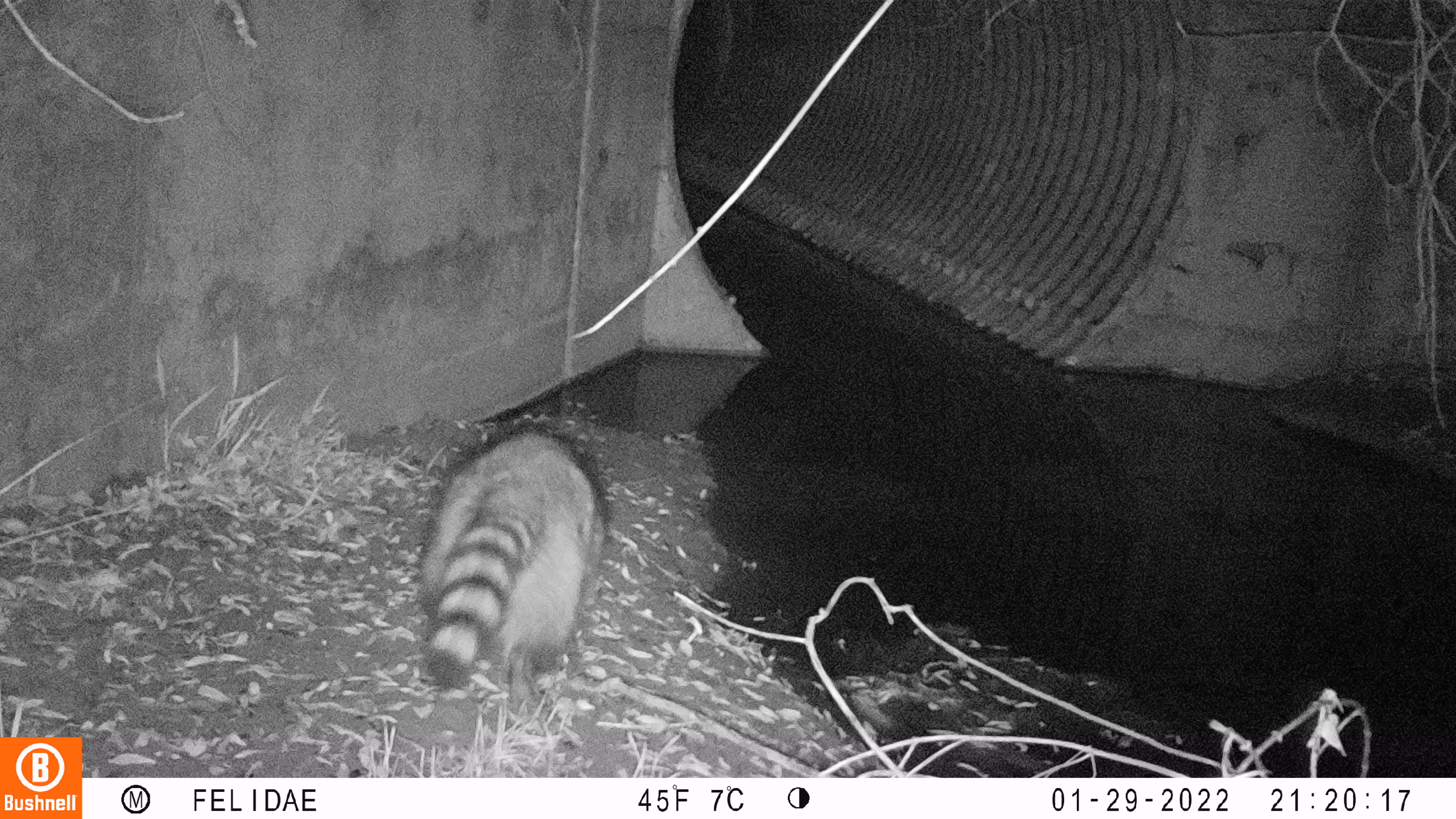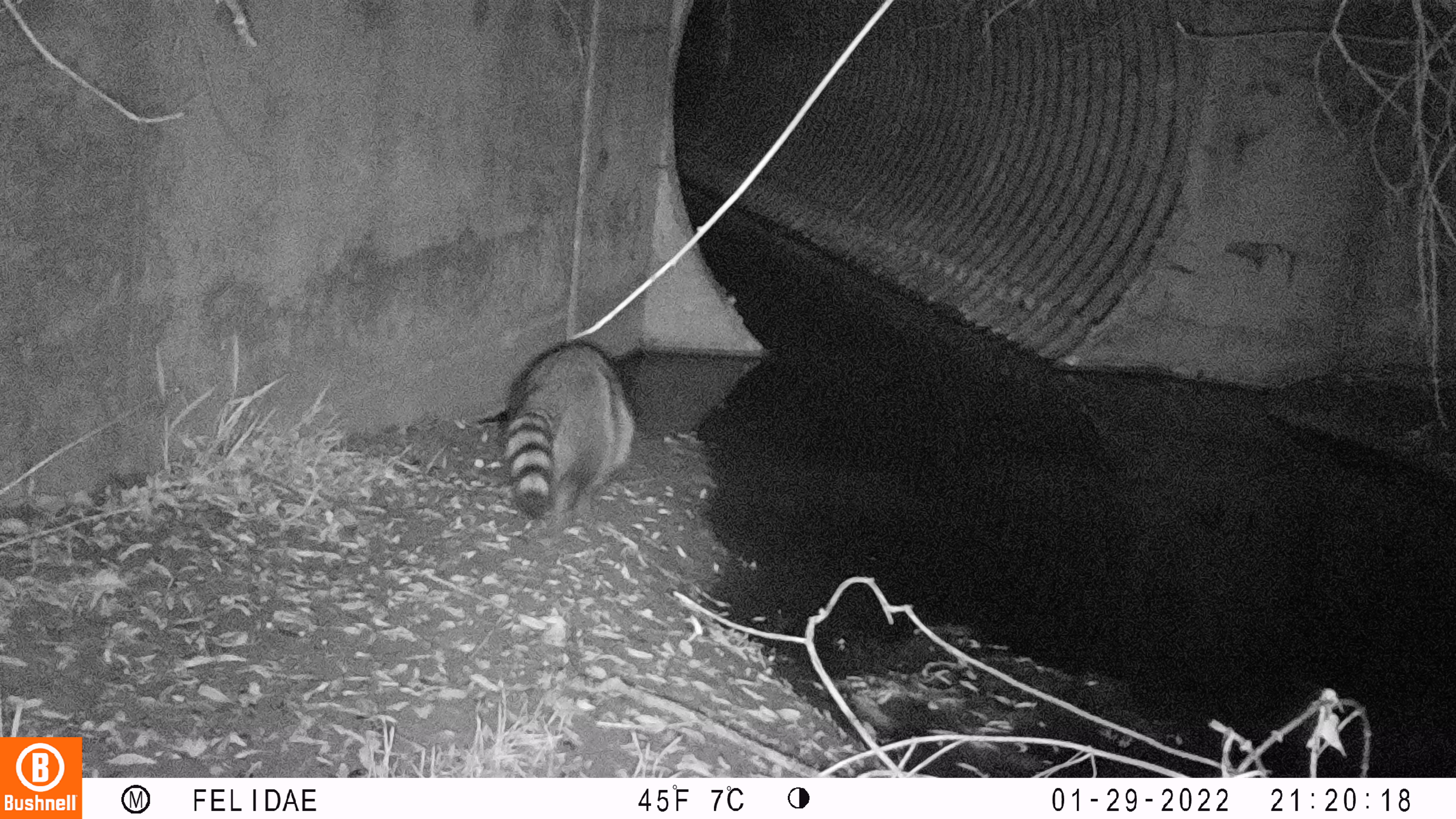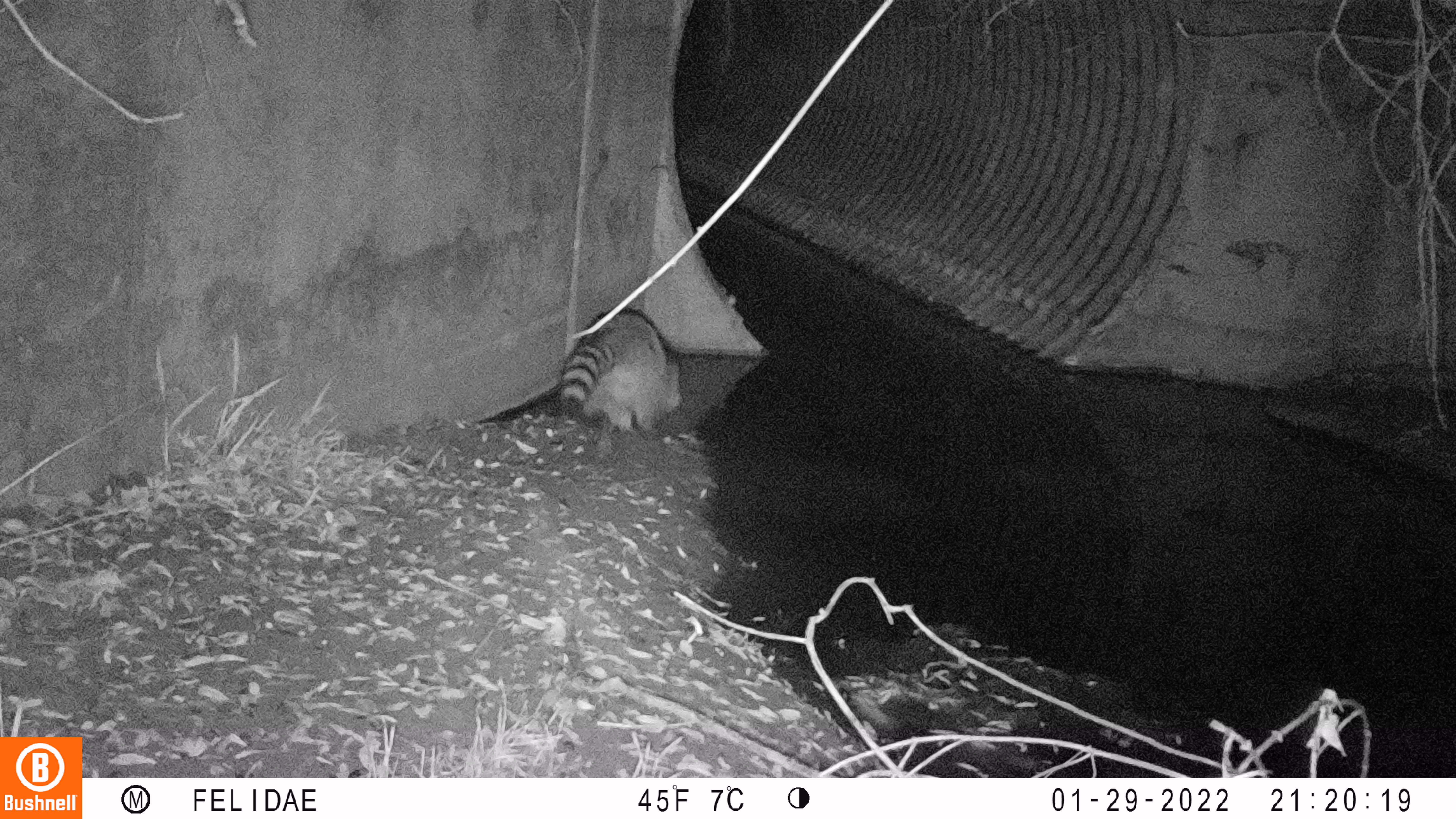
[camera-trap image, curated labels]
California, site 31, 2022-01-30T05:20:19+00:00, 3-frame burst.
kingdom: Animalia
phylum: Chordata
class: Mammalia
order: Carnivora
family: Procyonidae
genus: Procyon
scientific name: Procyon lotor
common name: raccoon